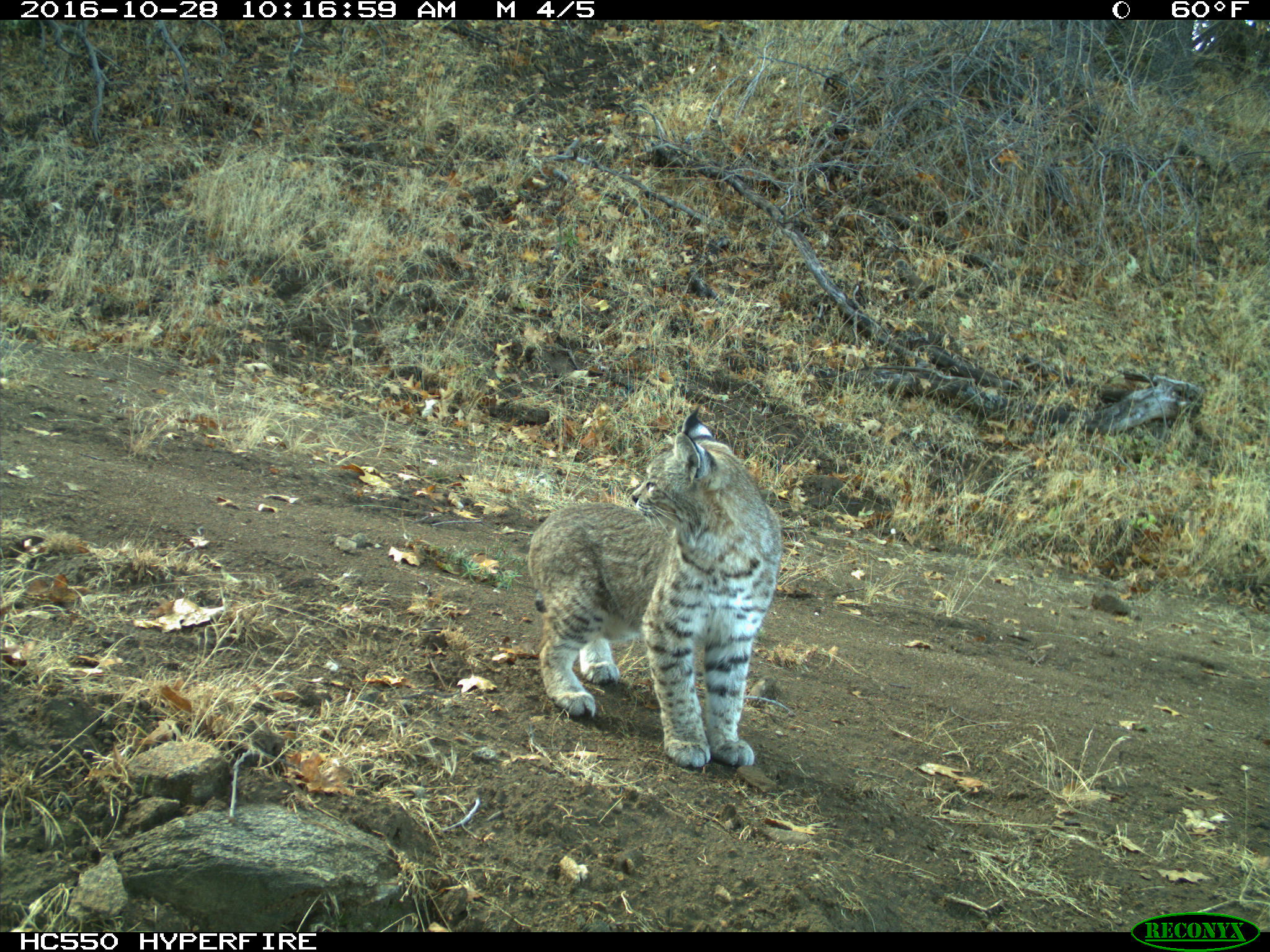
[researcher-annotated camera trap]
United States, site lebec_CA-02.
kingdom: Animalia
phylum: Chordata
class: Mammalia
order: Carnivora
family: Felidae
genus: Lynx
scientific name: Lynx rufus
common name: bobcat